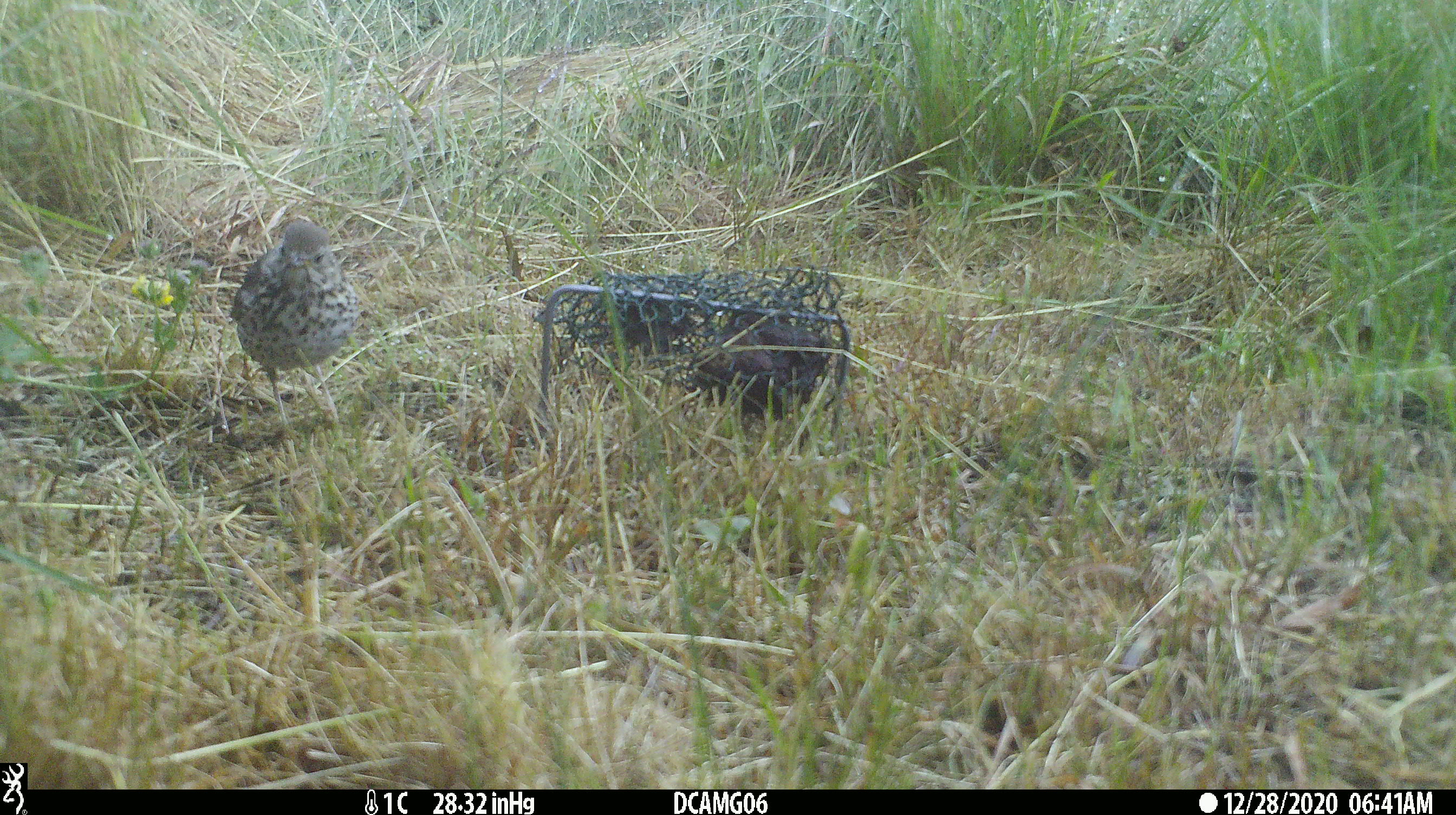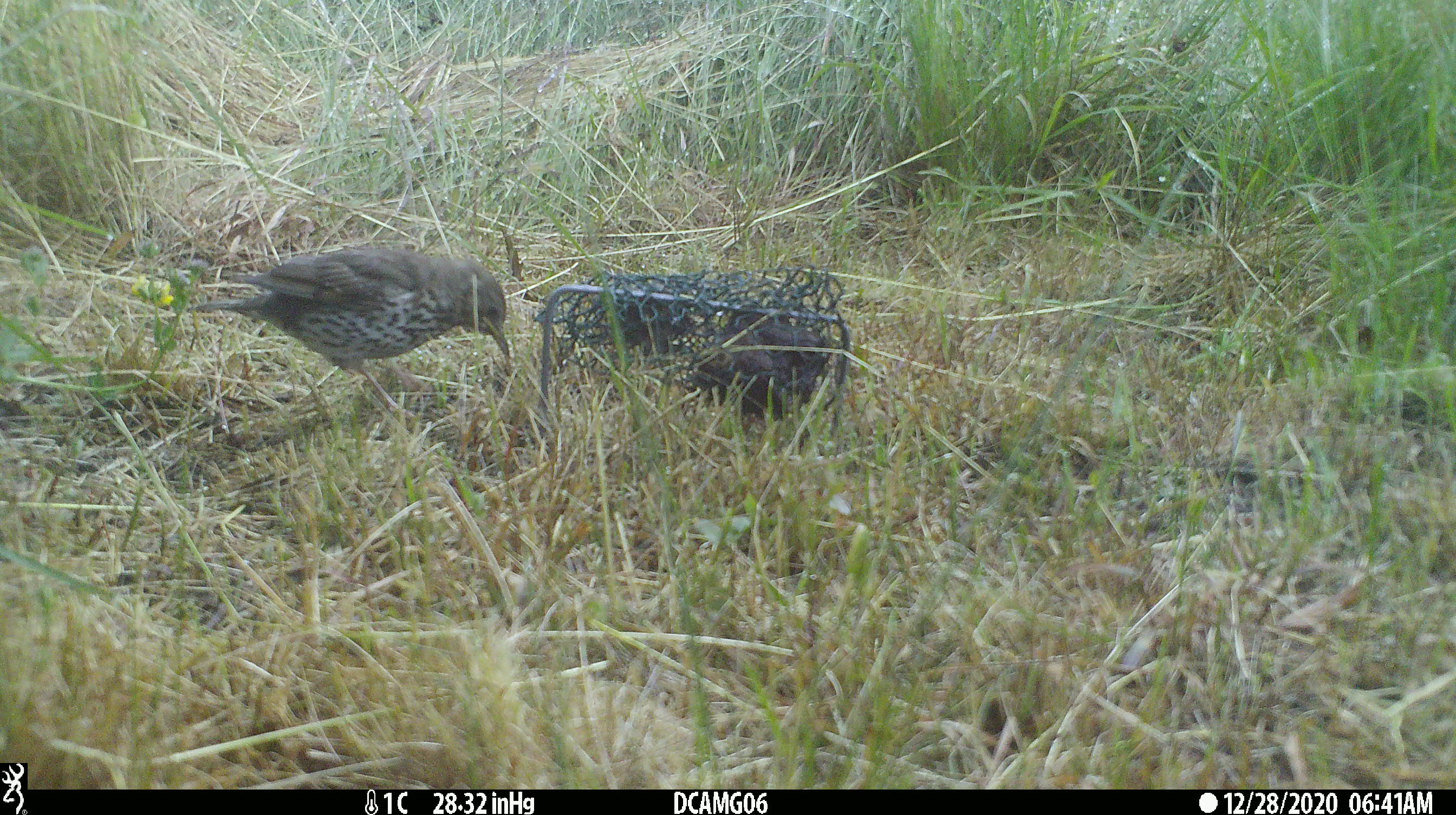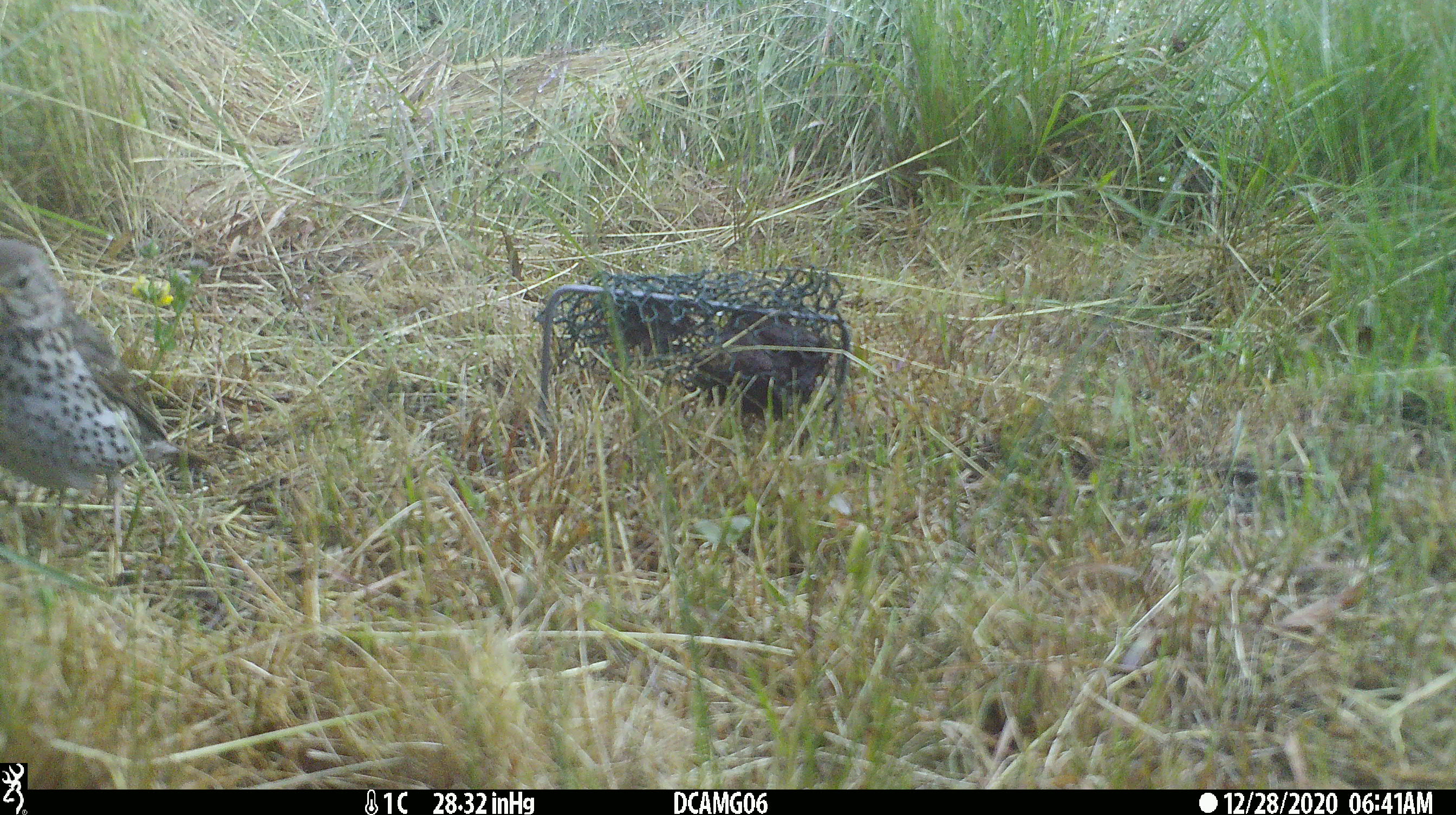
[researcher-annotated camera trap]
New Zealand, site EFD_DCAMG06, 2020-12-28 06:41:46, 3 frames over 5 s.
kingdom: Animalia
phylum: Chordata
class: Aves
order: Passeriformes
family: Turdidae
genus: Turdus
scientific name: Turdus philomelos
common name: song thrush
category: thrush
Thrush (song thrush) (Turdus philomelos).